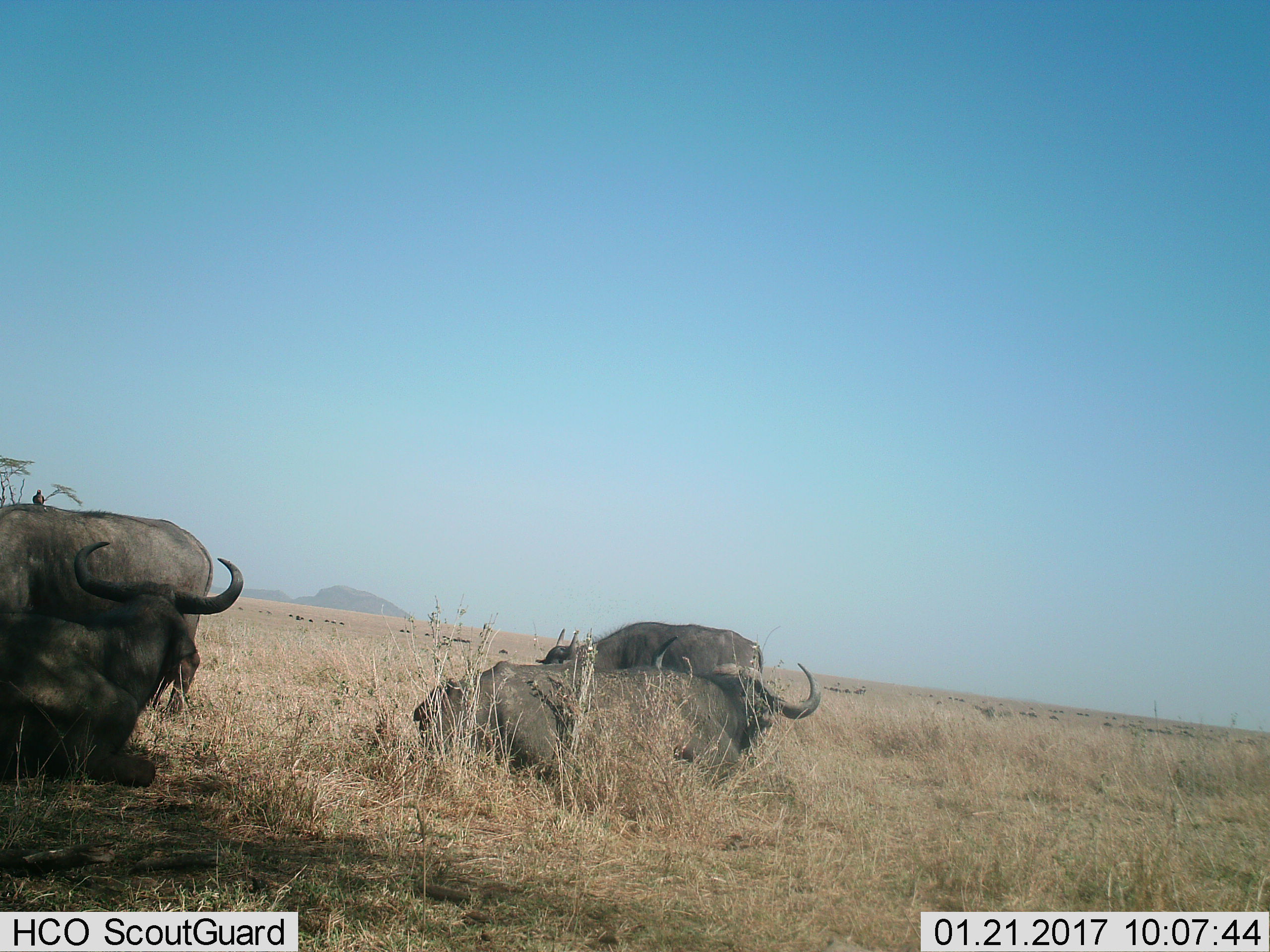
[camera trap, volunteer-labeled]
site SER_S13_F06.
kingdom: Animalia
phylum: Chordata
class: Mammalia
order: Artiodactyla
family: Bovidae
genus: Syncerus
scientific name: Syncerus caffer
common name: african buffalo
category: buffalo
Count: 4.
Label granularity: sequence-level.